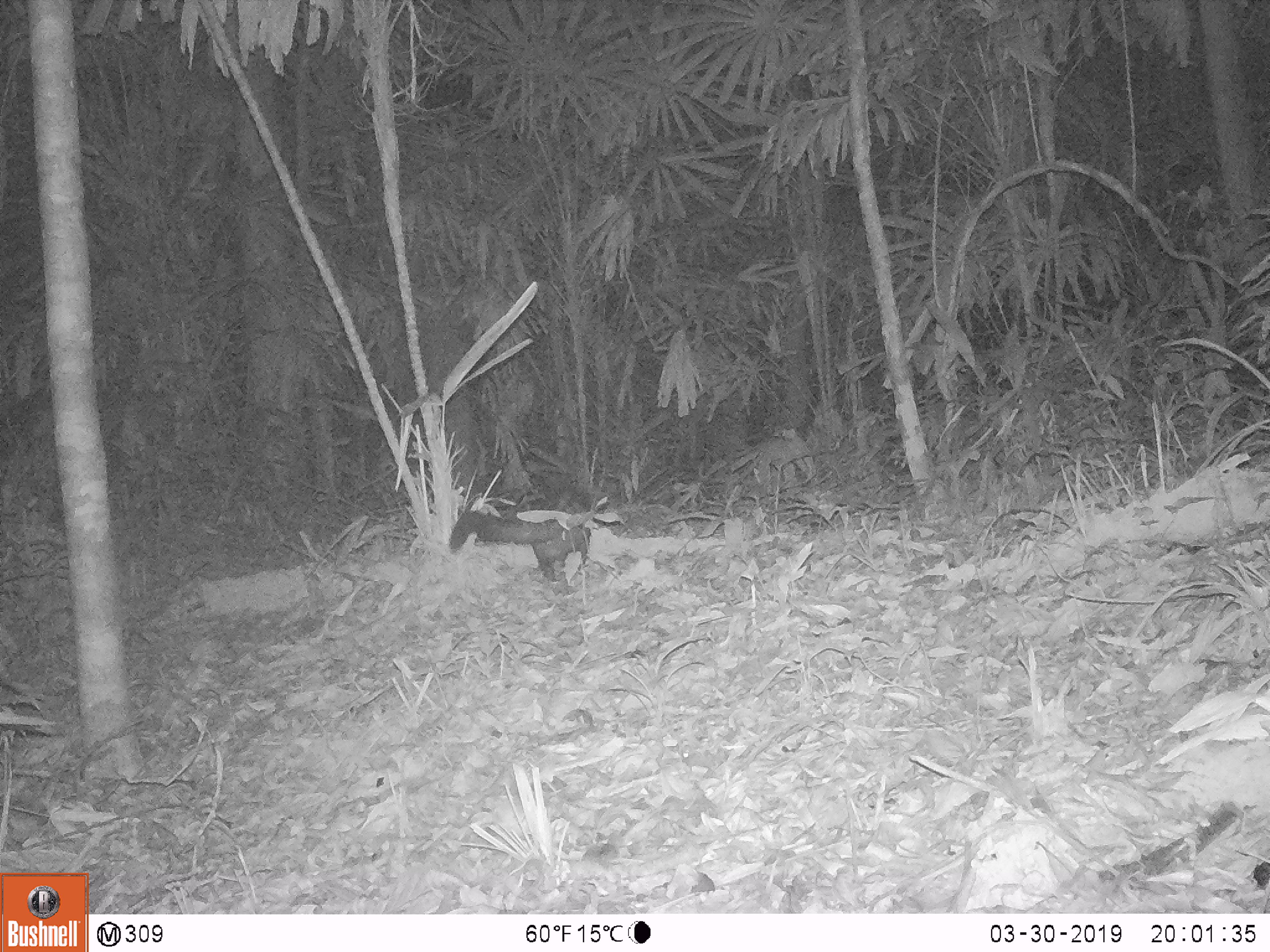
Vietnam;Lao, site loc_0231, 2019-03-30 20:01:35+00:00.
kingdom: Animalia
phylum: Chordata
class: Mammalia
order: Carnivora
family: Viverridae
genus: Paradoxurus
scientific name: Paradoxurus hermaphroditus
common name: common palm civet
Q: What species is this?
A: Common palm civet (Paradoxurus hermaphroditus).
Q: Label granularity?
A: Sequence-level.